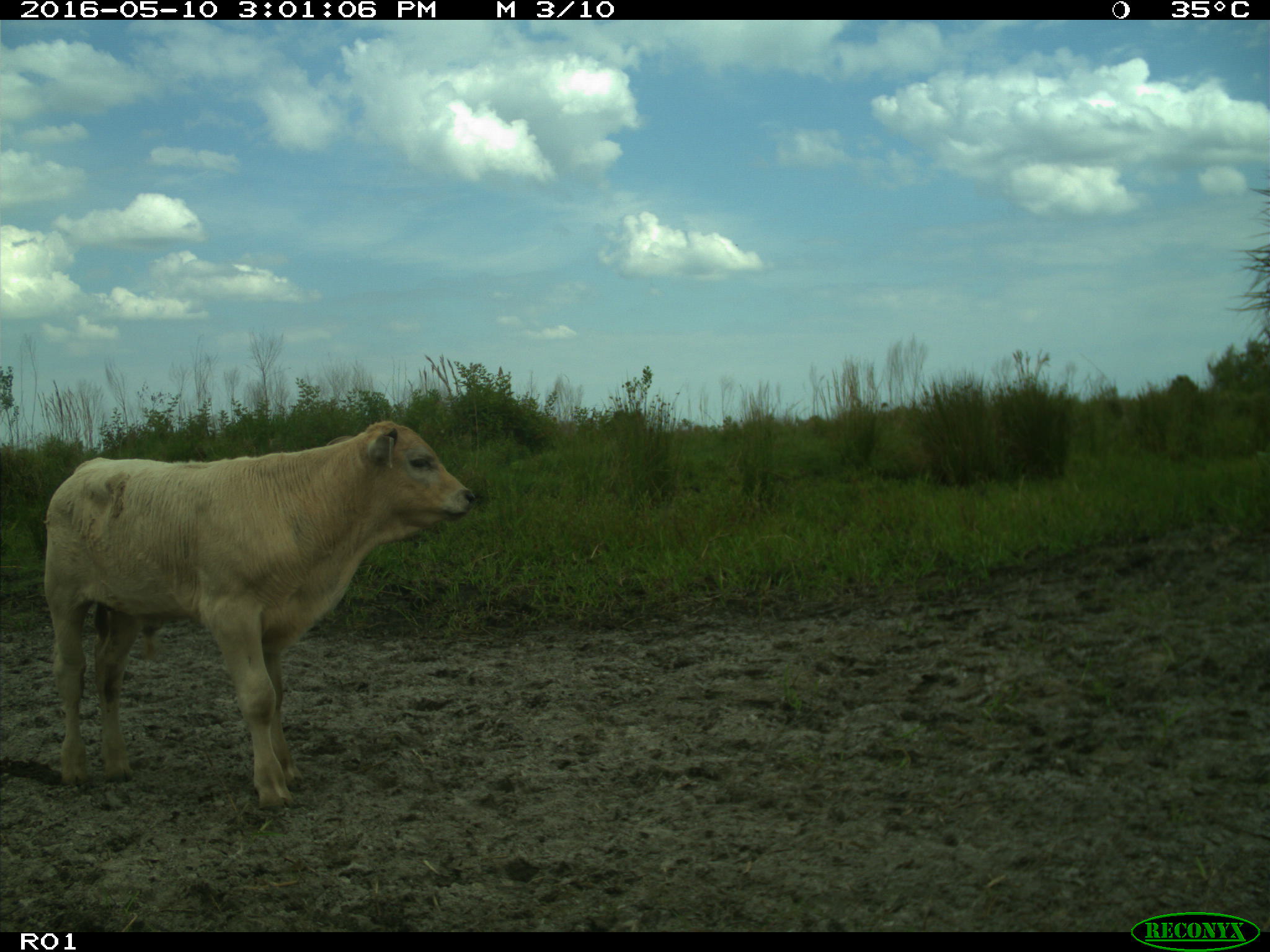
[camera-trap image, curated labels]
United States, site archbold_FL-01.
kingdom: Animalia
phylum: Chordata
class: Mammalia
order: Artiodactyla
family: Bovidae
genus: Bos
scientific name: Bos taurus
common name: domestic cow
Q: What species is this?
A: Bos taurus (domestic cow).